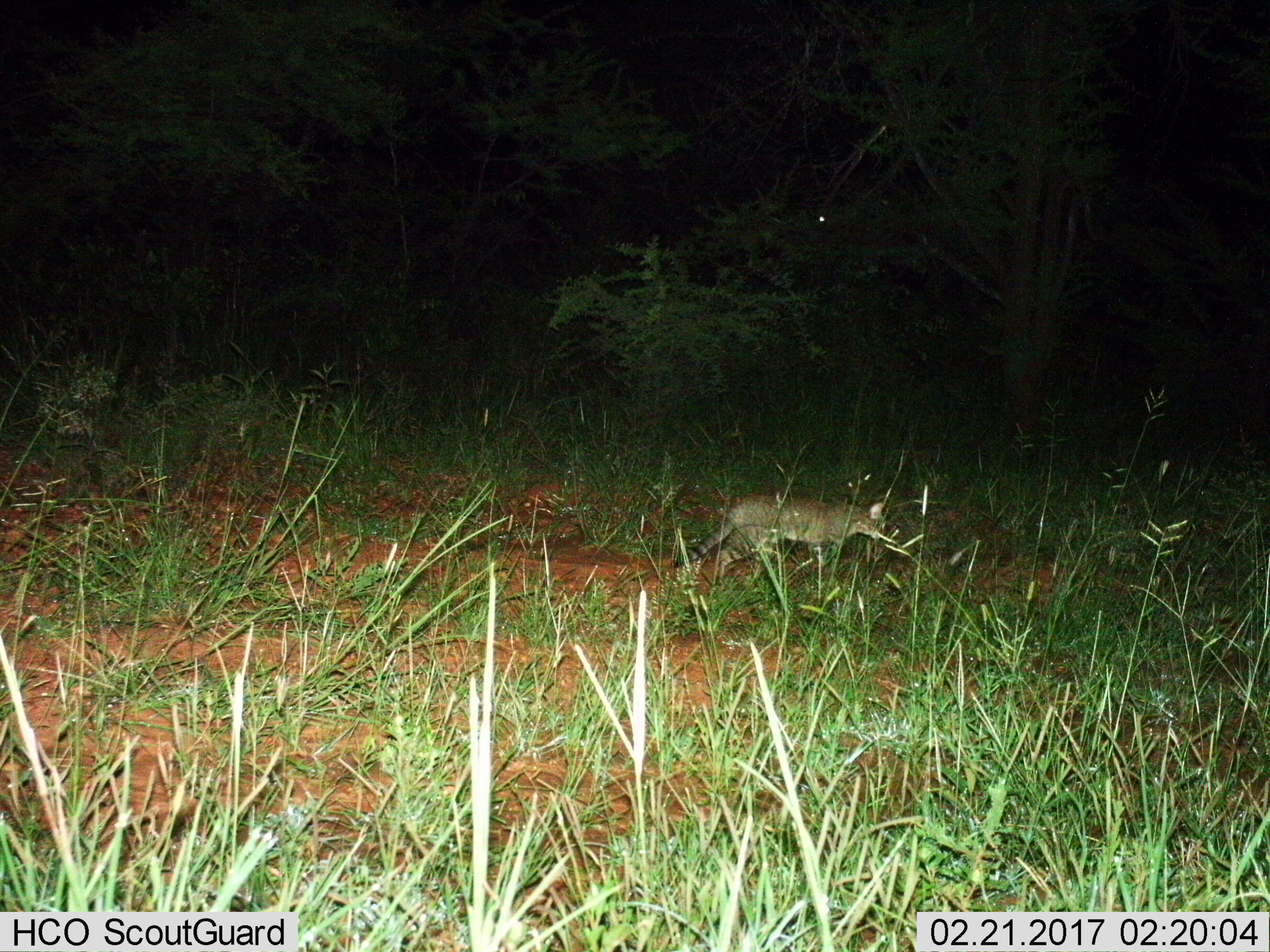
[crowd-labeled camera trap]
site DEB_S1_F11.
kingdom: Animalia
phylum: Chordata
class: Mammalia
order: Carnivora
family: Felidae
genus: Felis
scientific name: Felis lybica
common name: african wild cat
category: africanwildcat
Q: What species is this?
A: Africanwildcat (african wild cat) (Felis lybica).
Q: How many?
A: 1.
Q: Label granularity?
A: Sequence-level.